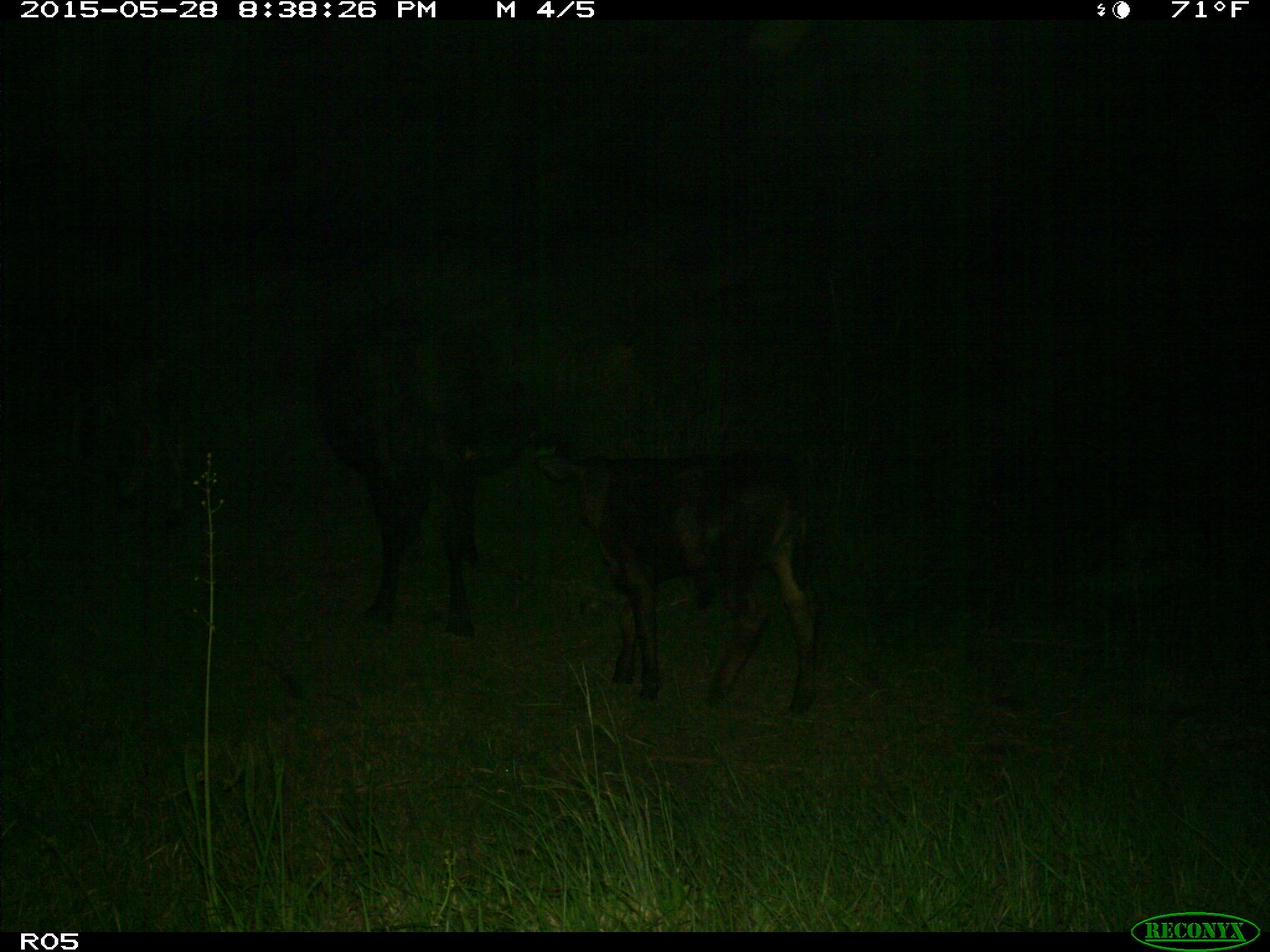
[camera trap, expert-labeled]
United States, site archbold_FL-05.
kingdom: Animalia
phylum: Chordata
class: Mammalia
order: Artiodactyla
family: Bovidae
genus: Bos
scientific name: Bos taurus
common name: domestic cow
Bos taurus (domestic cow).